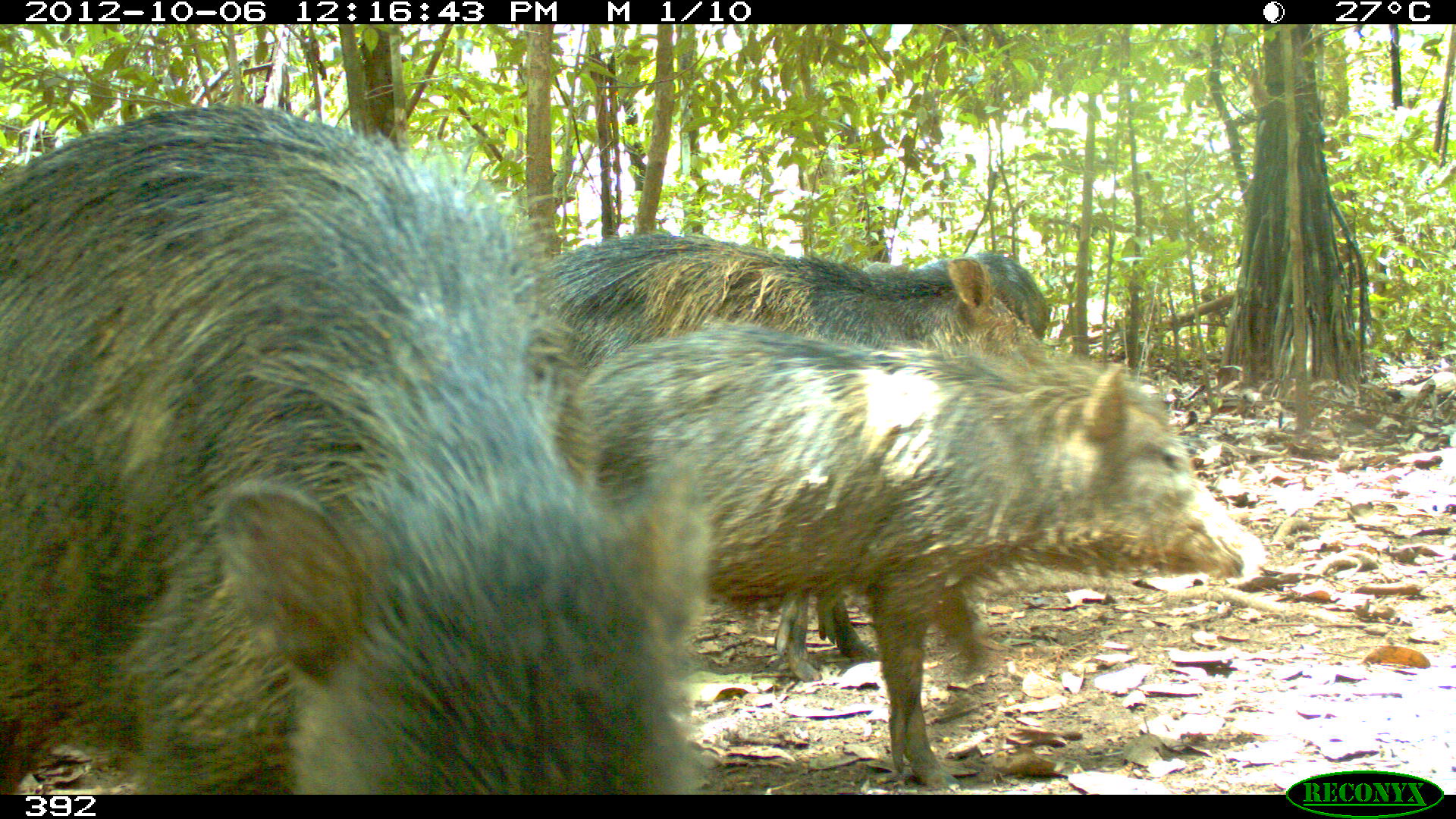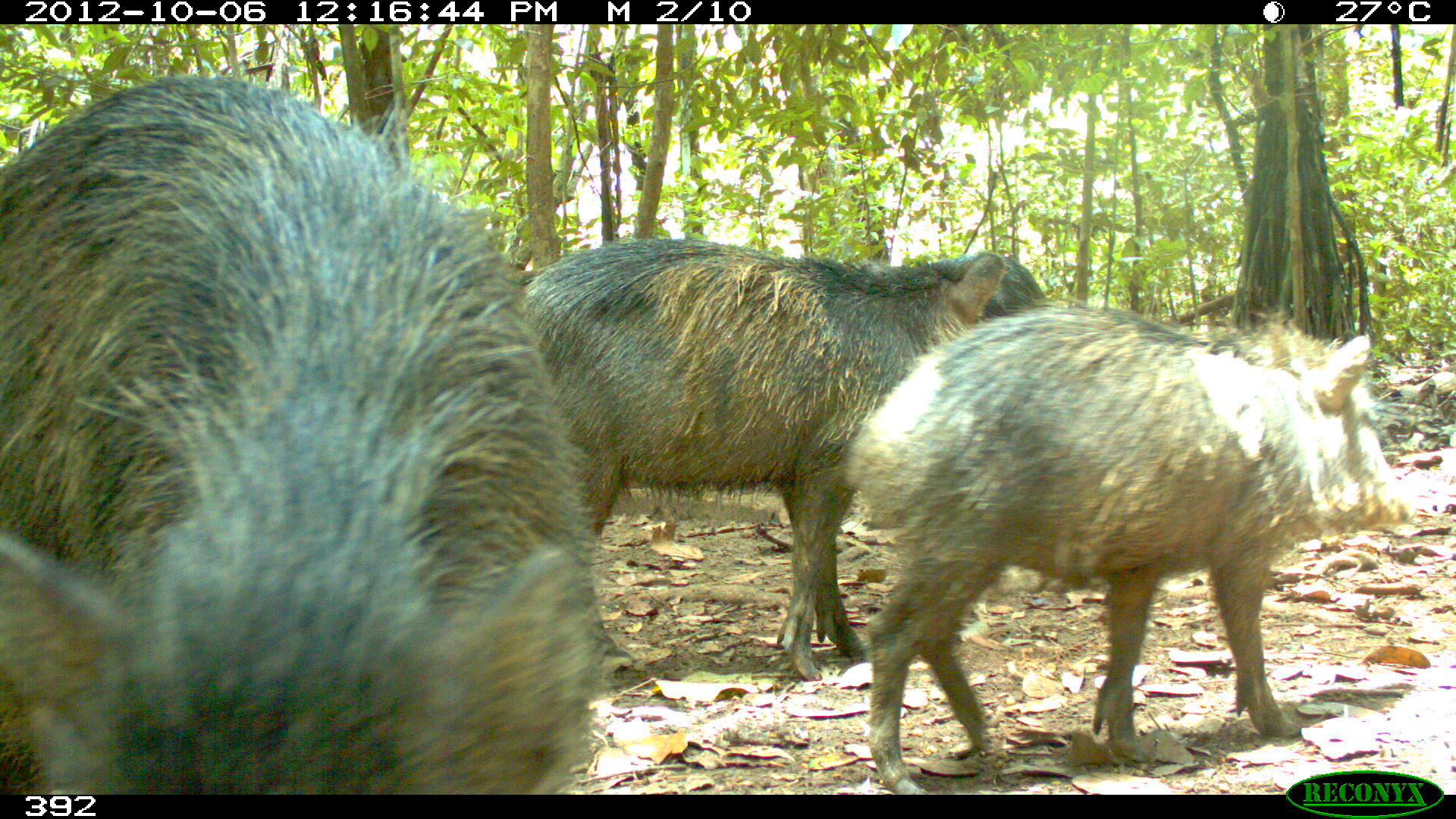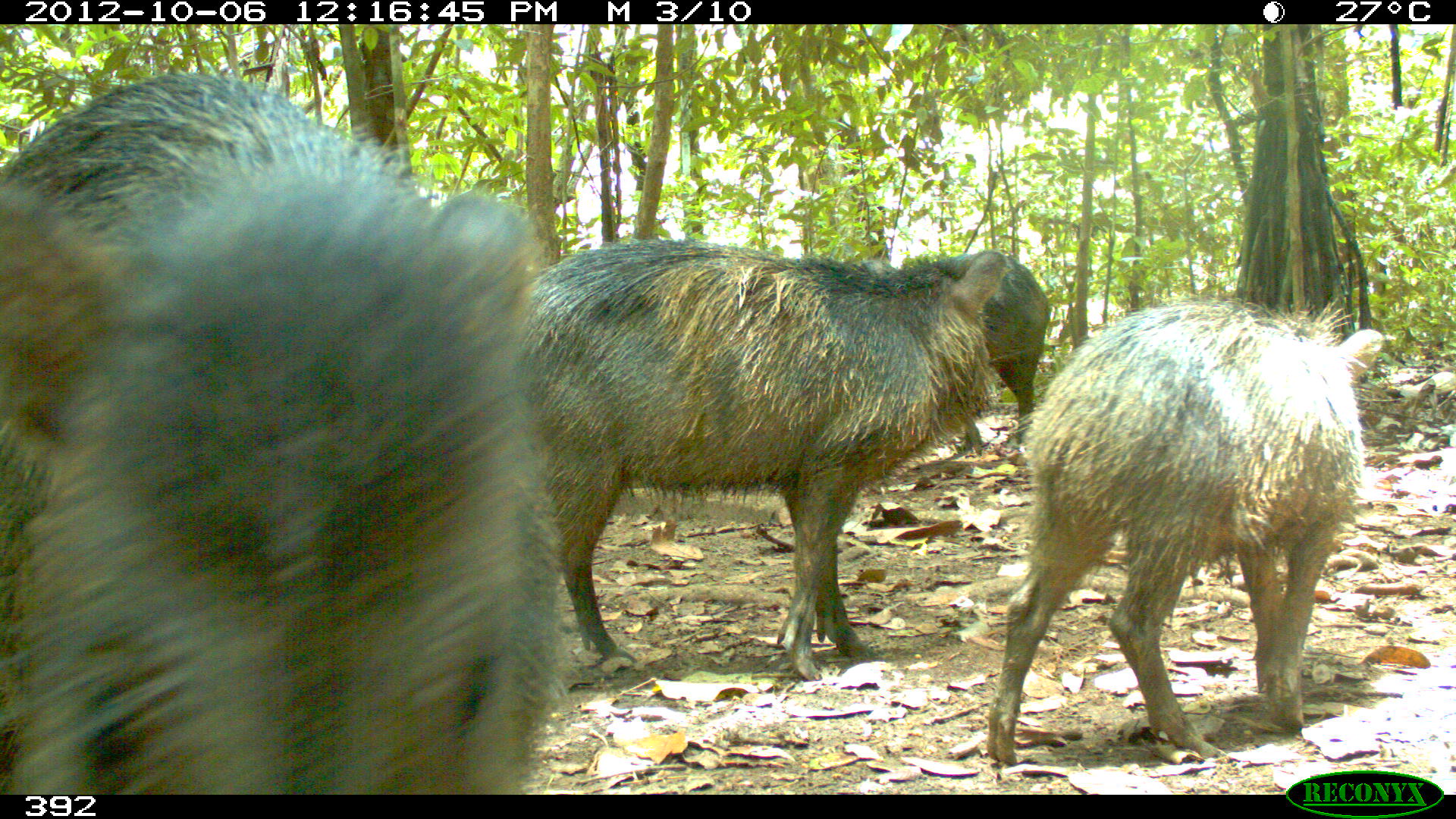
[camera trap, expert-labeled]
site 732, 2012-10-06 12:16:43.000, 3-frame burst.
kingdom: Animalia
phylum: Chordata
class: Mammalia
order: Artiodactyla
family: Tayassuidae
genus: Tayassu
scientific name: Tayassu pecari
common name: white-lipped peccary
Tayassu pecari (white-lipped peccary).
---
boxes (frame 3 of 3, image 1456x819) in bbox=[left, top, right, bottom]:
tayassu pecari: bbox=[0, 67, 566, 793]; bbox=[502, 243, 1013, 681]; bbox=[988, 294, 1386, 764]; bbox=[907, 250, 1051, 449]